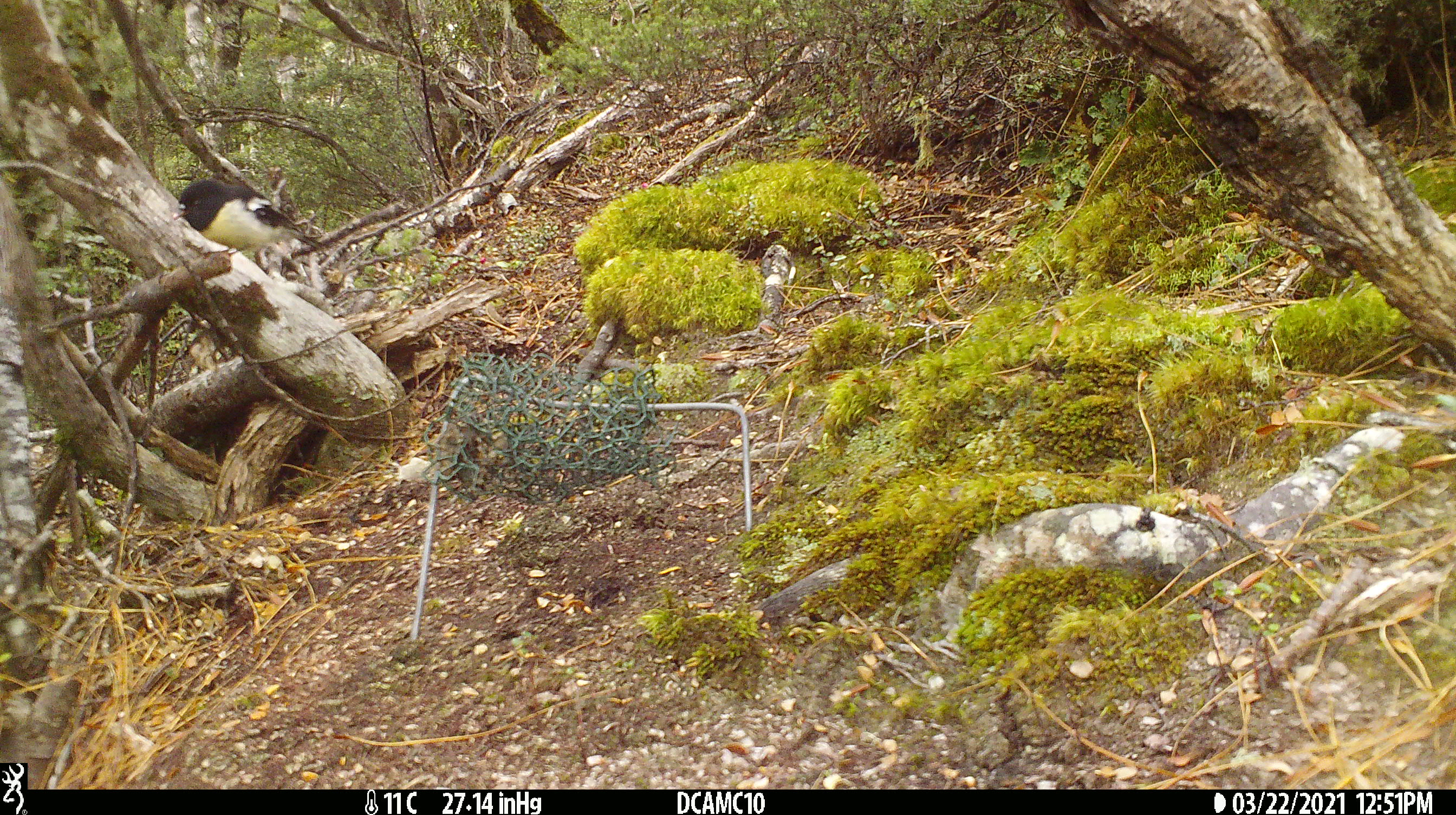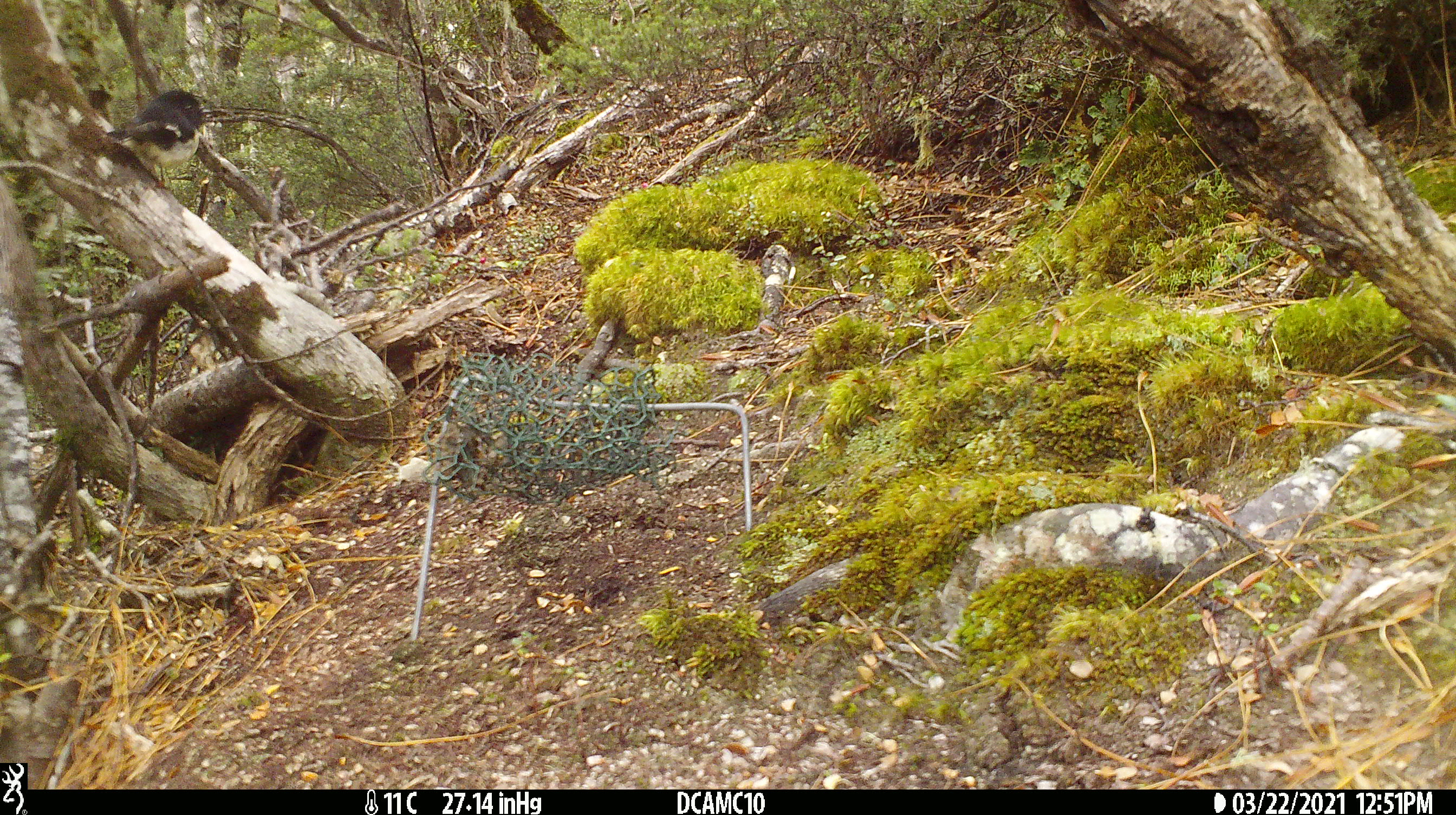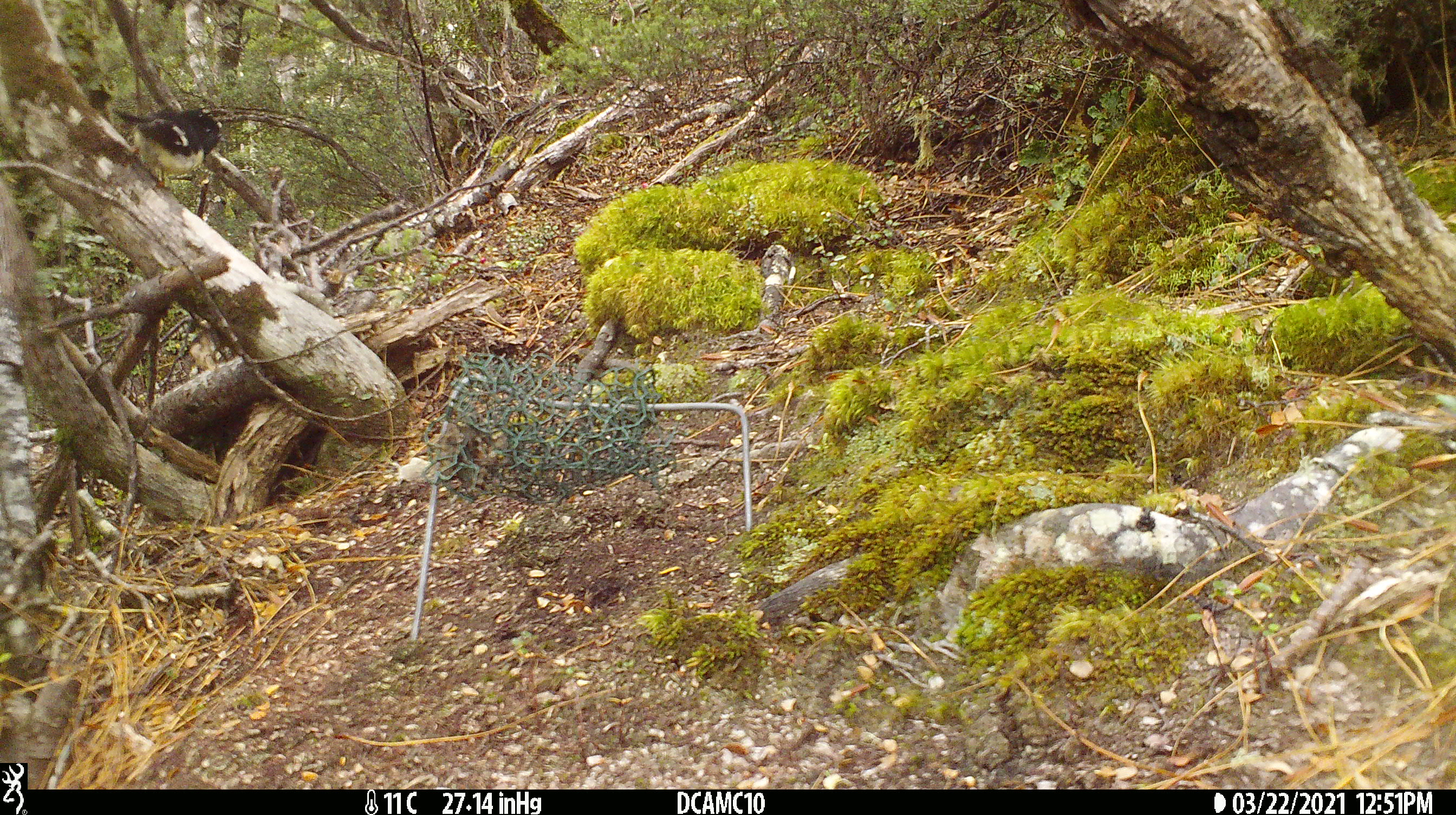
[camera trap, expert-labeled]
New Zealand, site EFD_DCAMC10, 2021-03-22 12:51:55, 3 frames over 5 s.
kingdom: Animalia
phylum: Chordata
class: Aves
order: Passeriformes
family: Petroicidae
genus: Petroica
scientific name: Petroica macrocephala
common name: tomtit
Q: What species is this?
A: Tomtit (Petroica macrocephala).